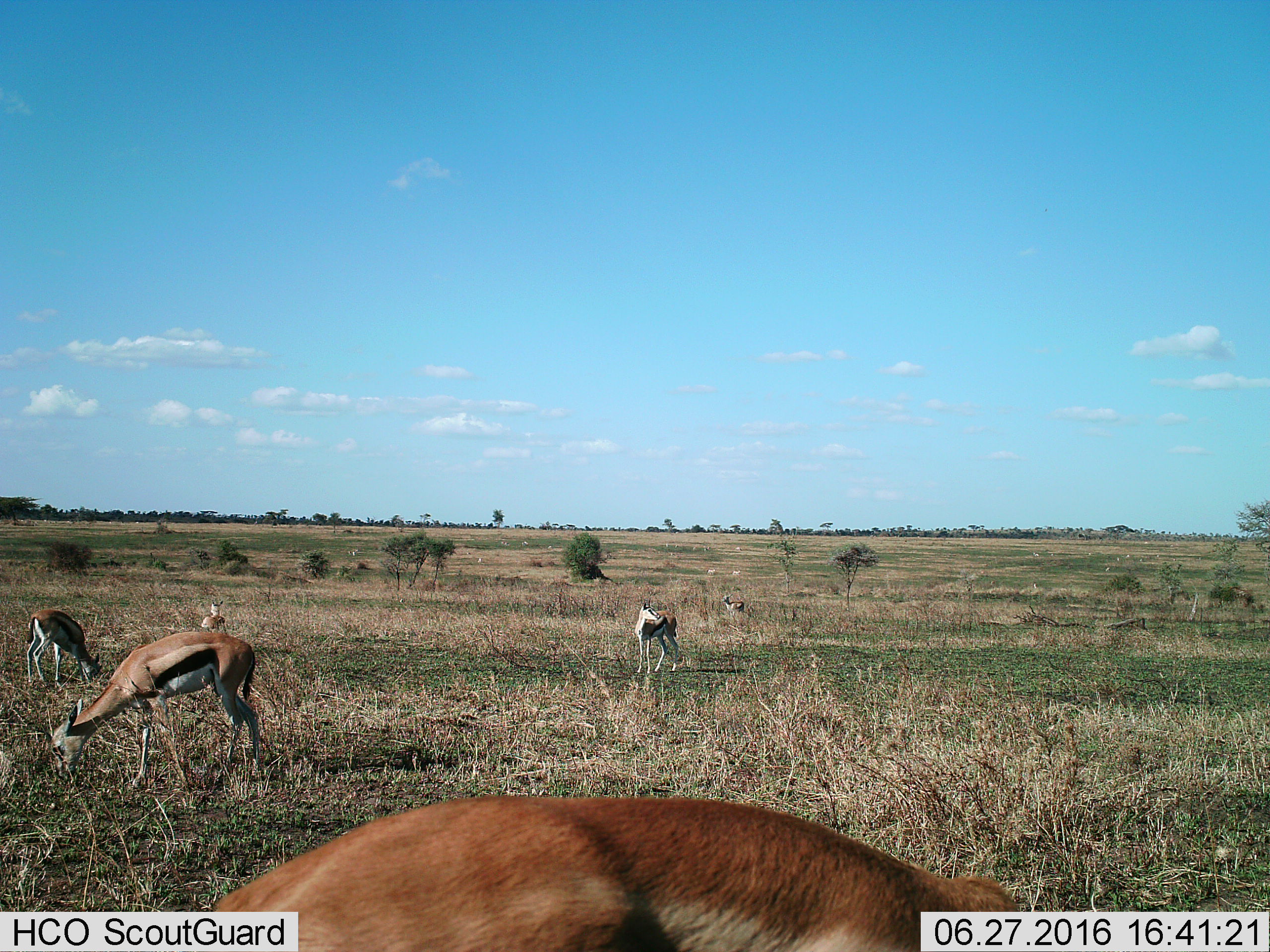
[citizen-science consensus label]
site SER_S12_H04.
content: unidentified animal